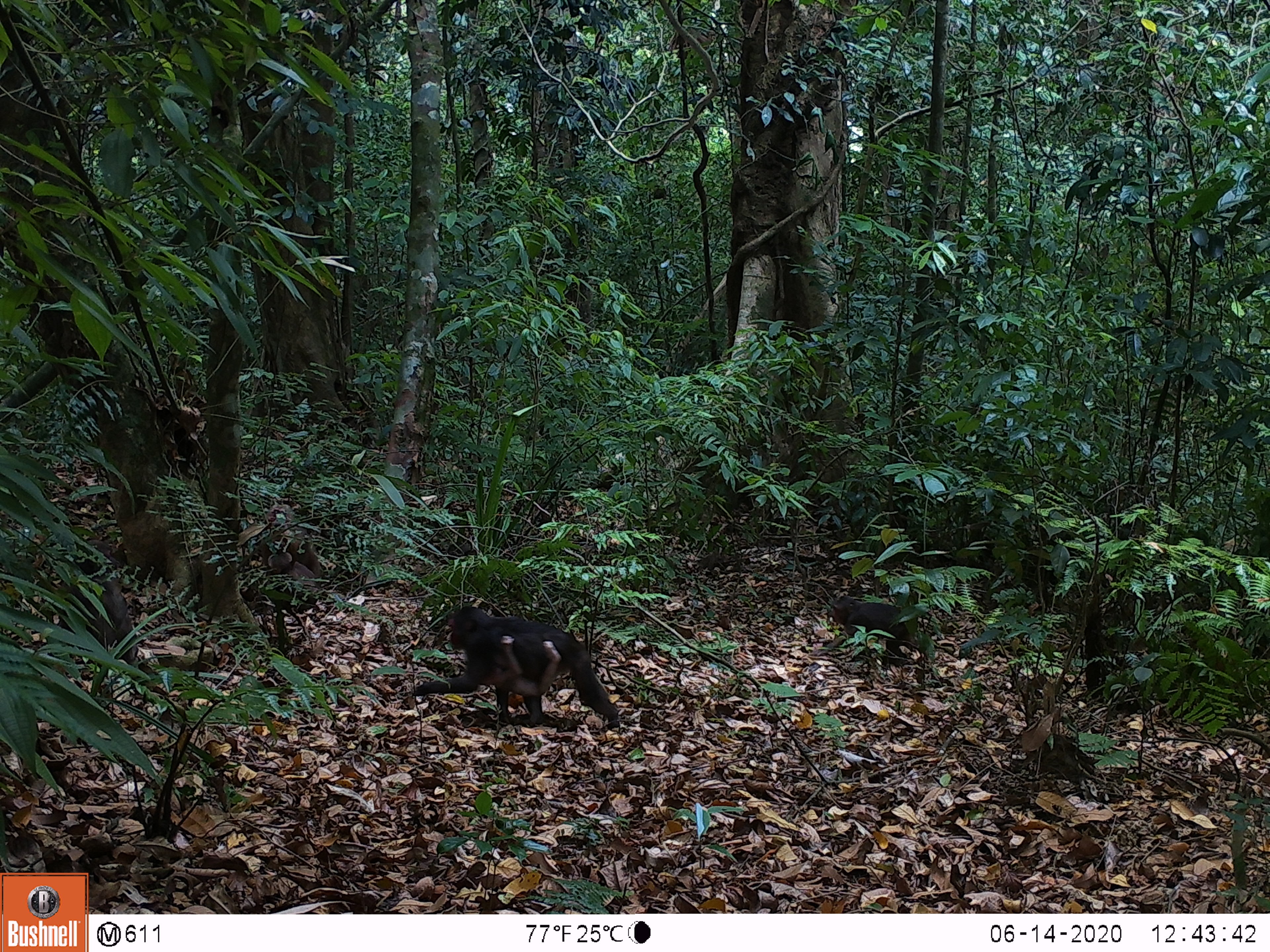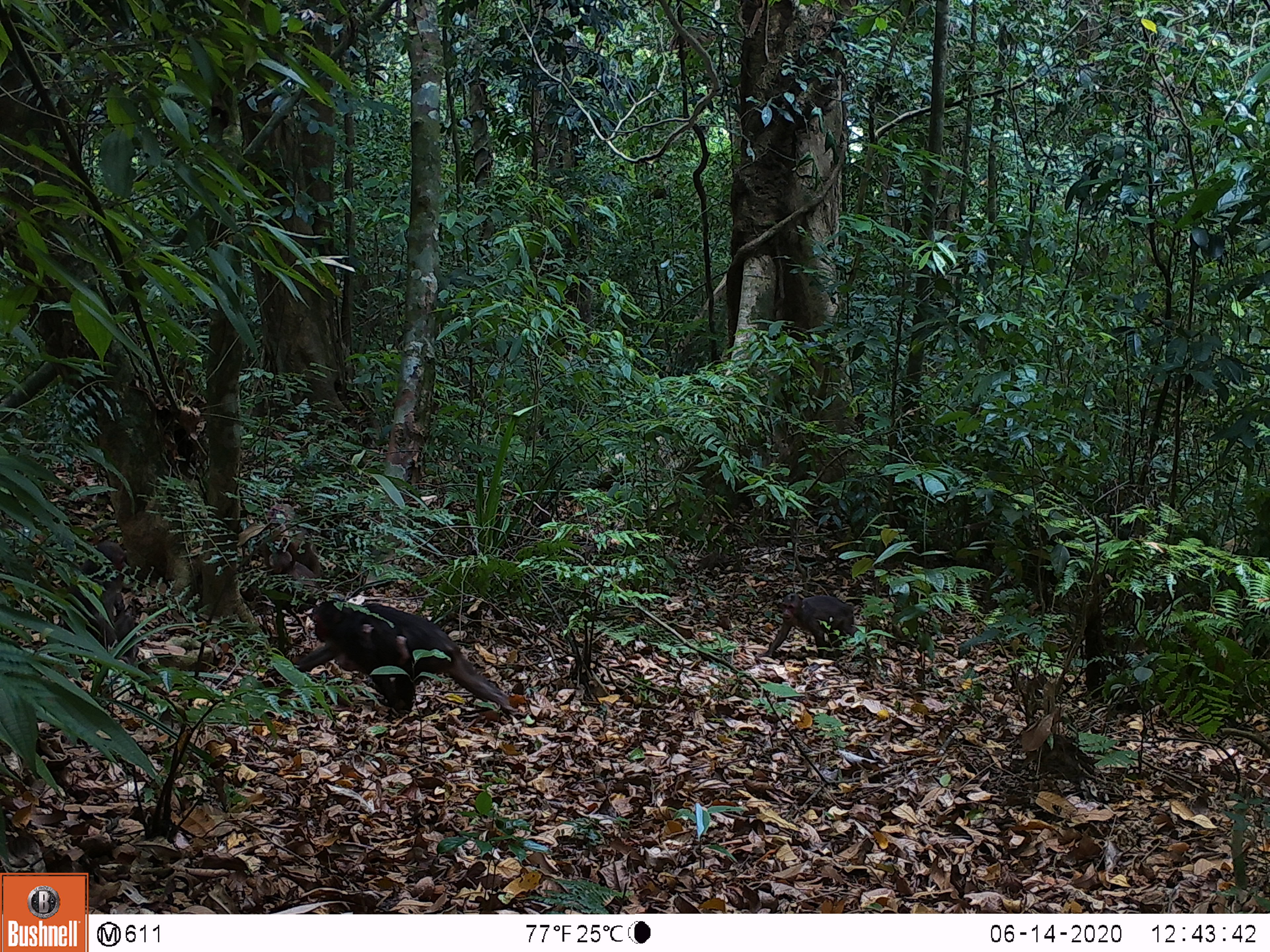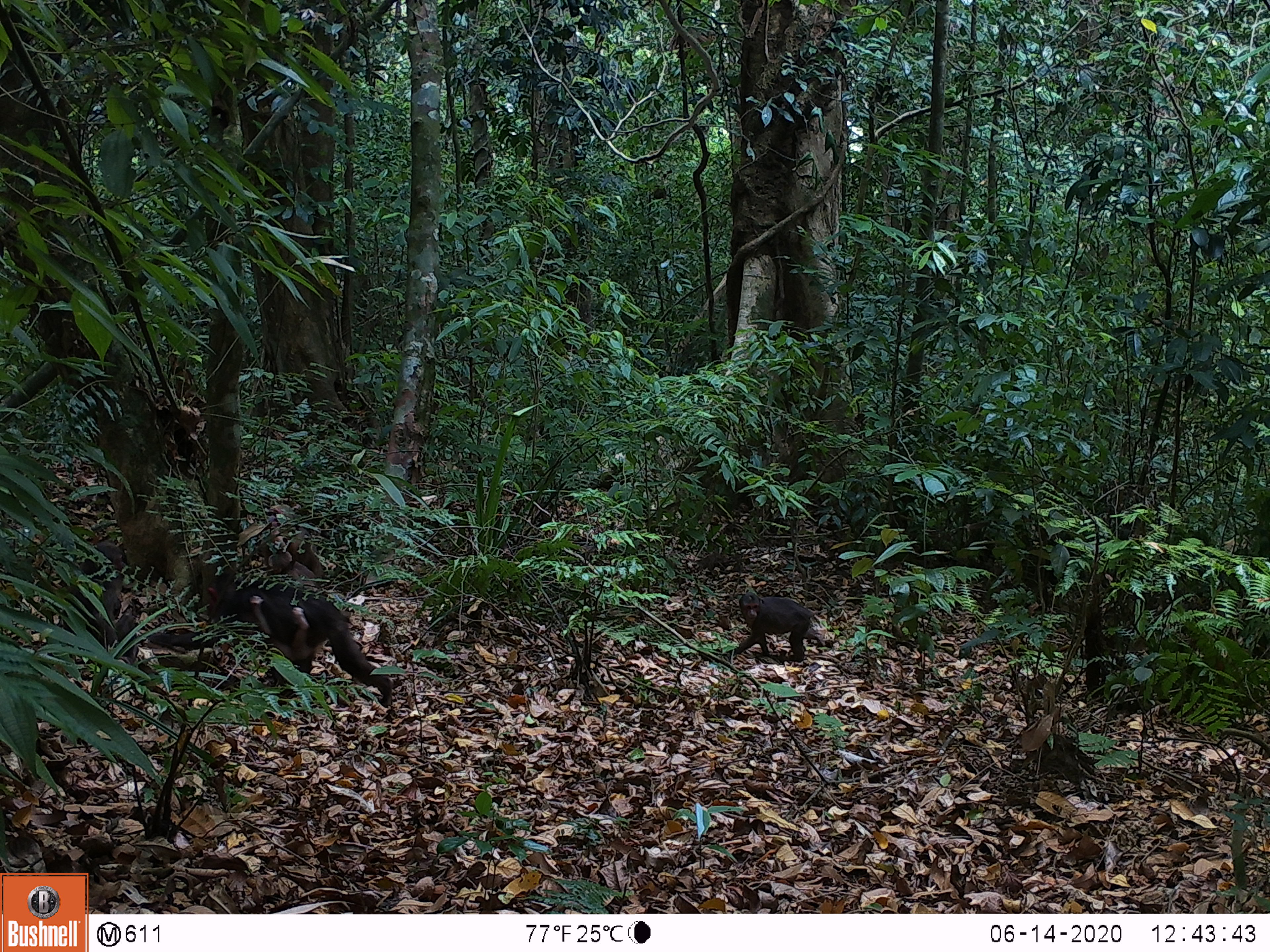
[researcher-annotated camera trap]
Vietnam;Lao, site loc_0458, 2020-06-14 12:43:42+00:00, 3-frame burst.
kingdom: Animalia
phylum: Chordata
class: Mammalia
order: Artiodactyla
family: Suidae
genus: Sus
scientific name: Sus scrofa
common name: eurasian wild pig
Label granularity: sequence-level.